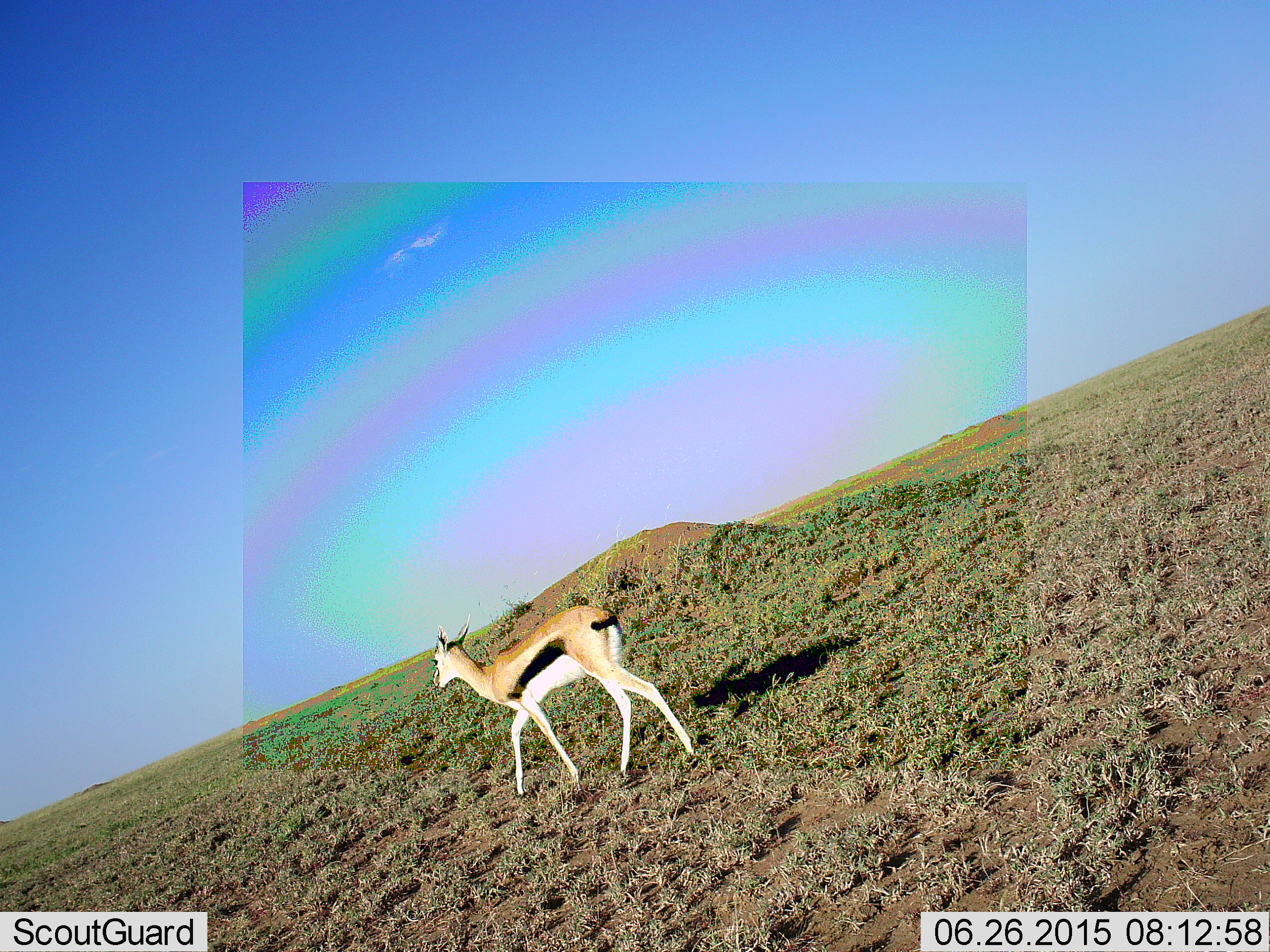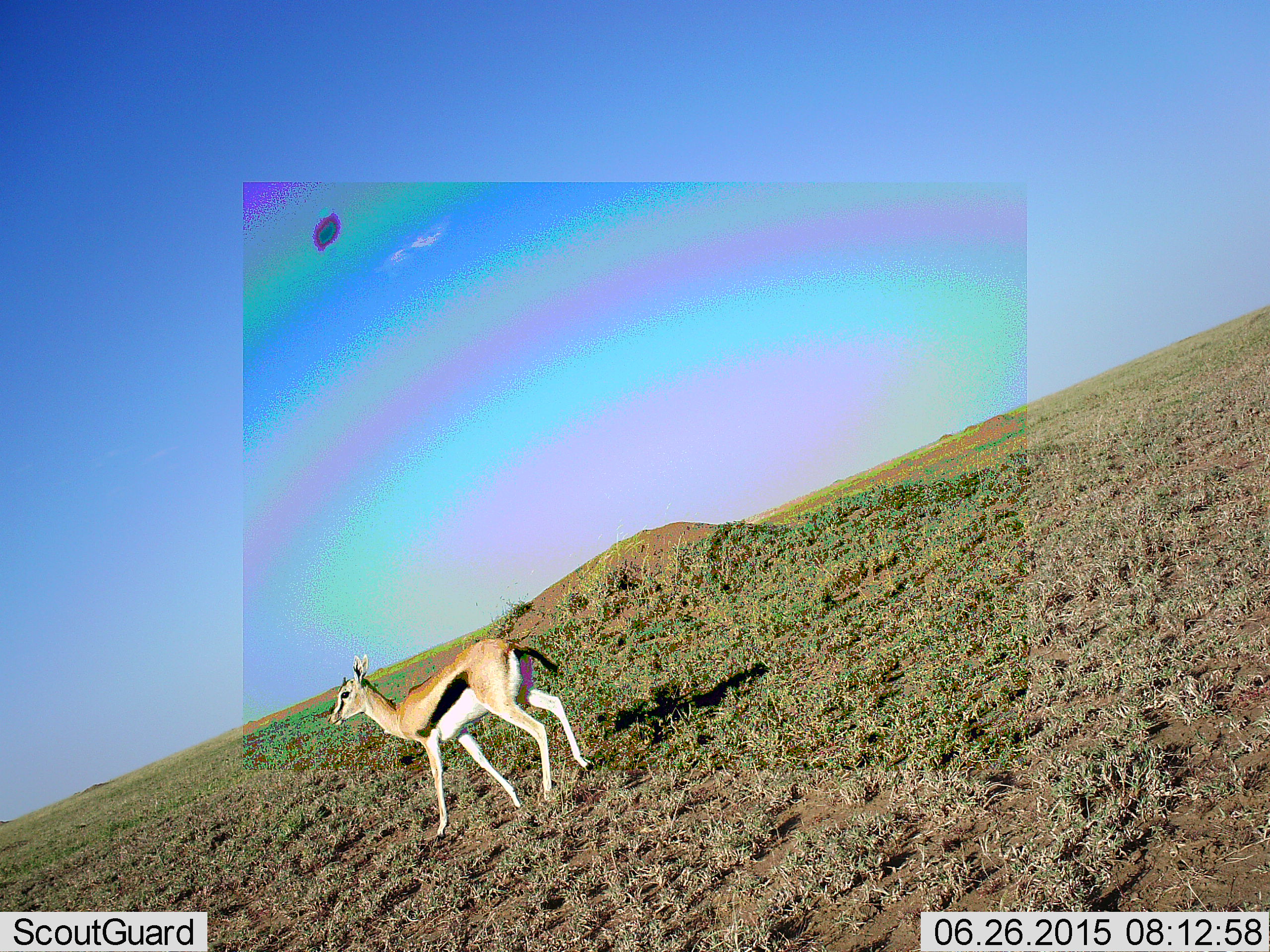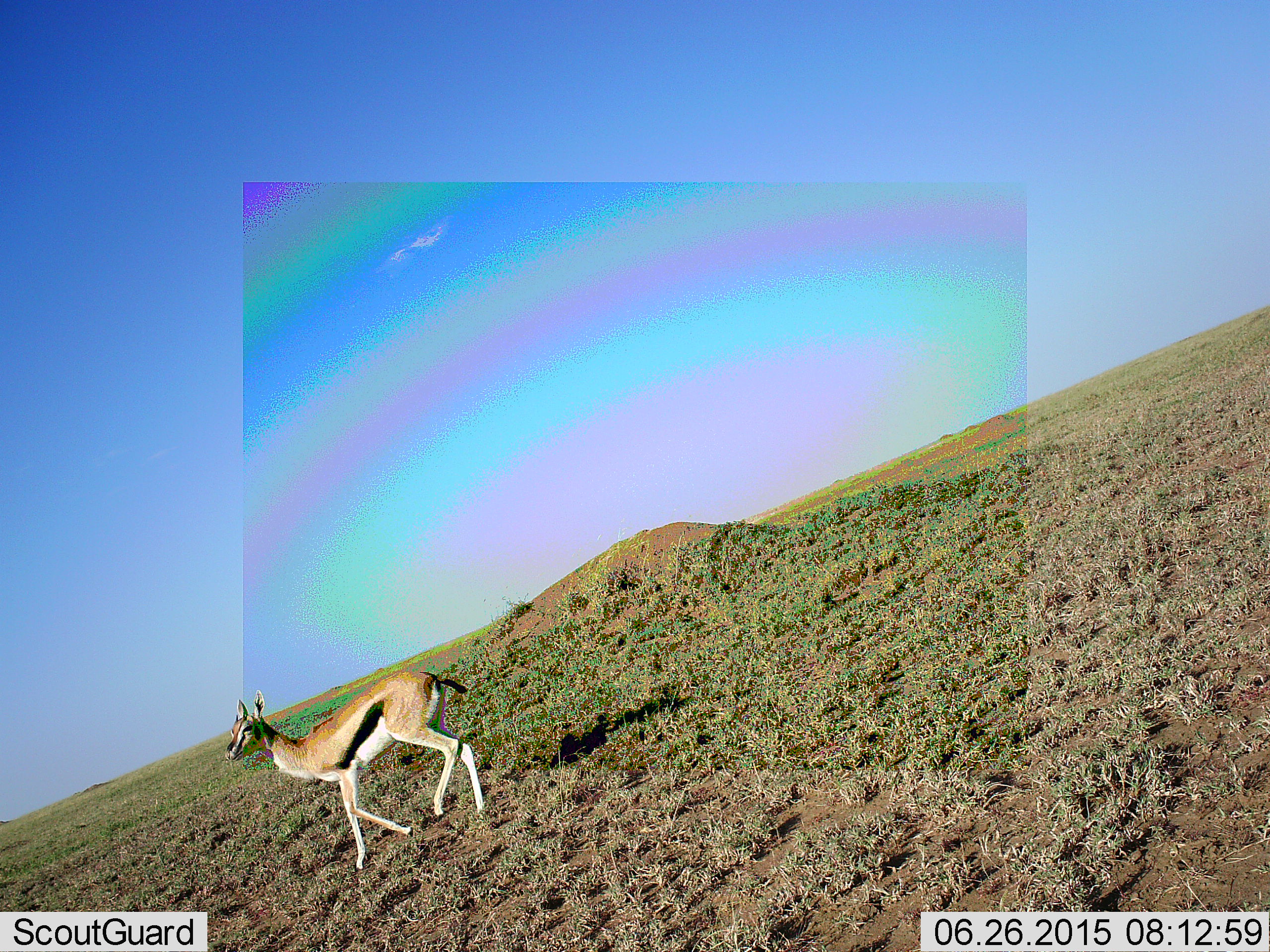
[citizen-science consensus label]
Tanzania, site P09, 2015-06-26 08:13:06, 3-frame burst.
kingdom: Animalia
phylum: Chordata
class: Mammalia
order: Artiodactyla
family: Bovidae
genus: Eudorcas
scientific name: Eudorcas thomsonii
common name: thomson's gazelle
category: gazellethomsons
Gazellethomsons (thomson's gazelle) (Eudorcas thomsonii), count 1. Behavior (volunteer vote fractions): standing 0%, resting 0%, moving 100%, interacting 0%. Young present (vote fraction): 0%. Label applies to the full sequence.